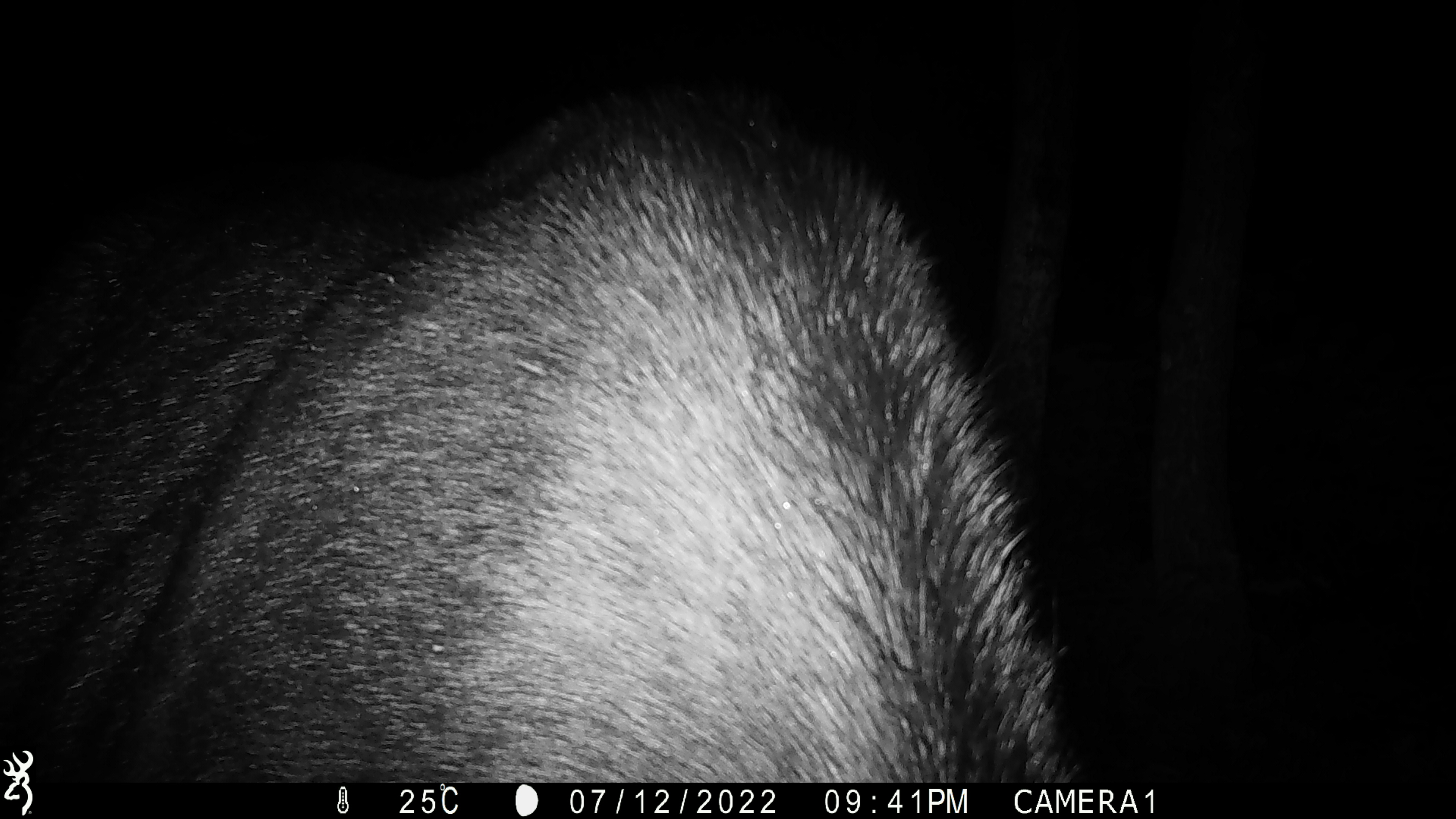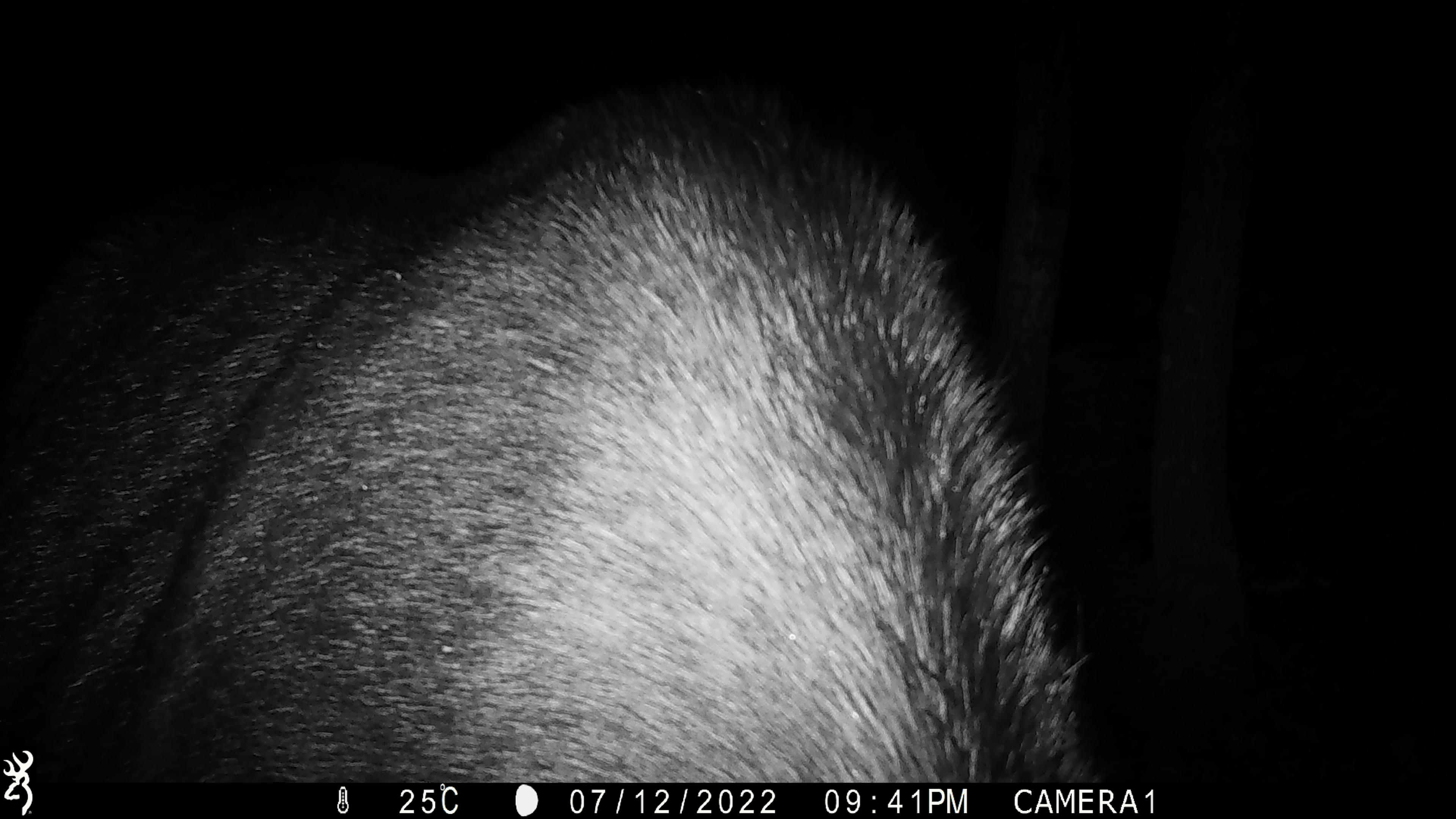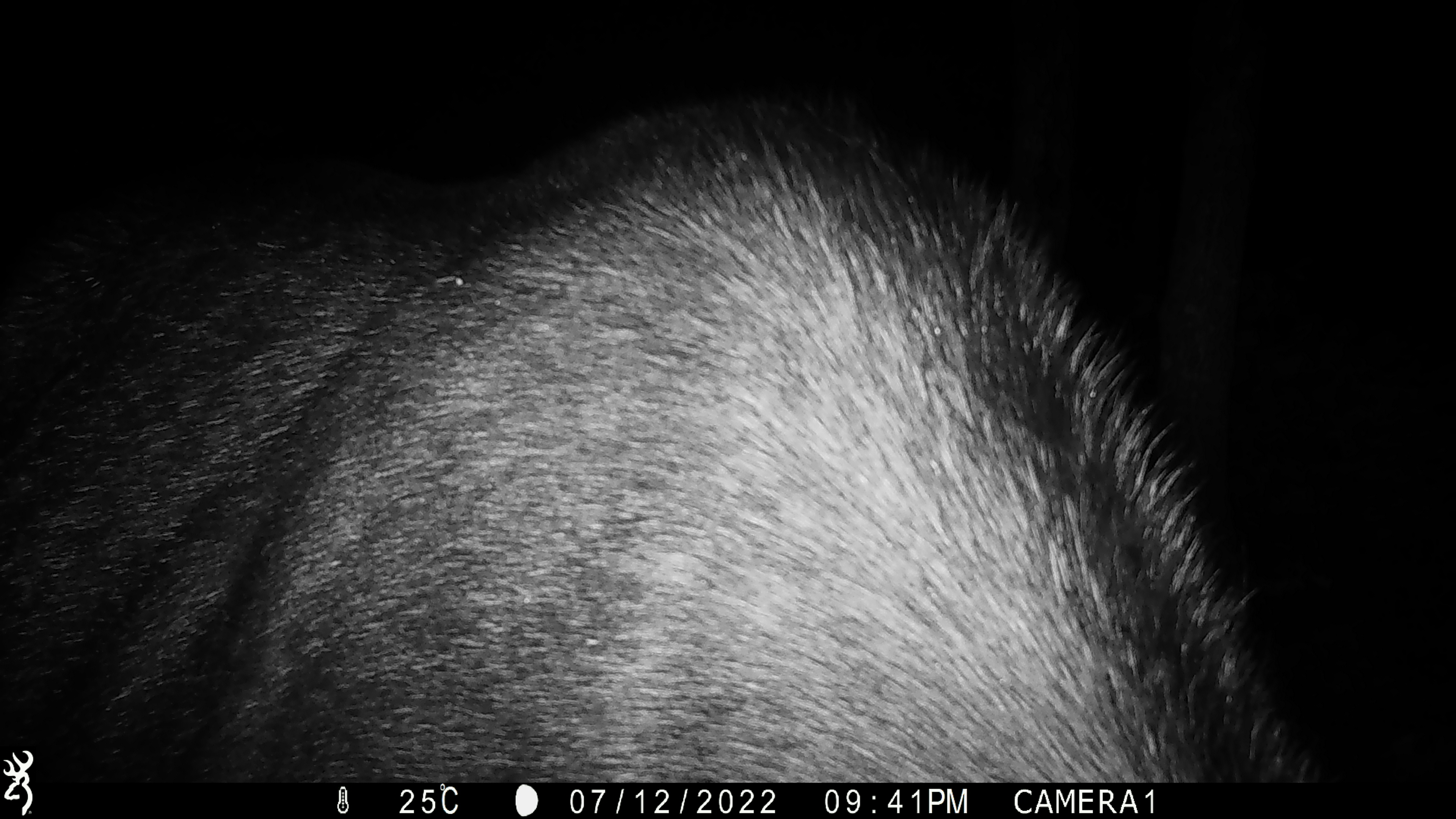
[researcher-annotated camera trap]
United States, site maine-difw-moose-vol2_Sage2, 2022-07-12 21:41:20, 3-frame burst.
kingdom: Animalia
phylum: Chordata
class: Mammalia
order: Artiodactyla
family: Cervidae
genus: Alces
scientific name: Alces alces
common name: moose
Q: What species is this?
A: Moose (Alces alces).